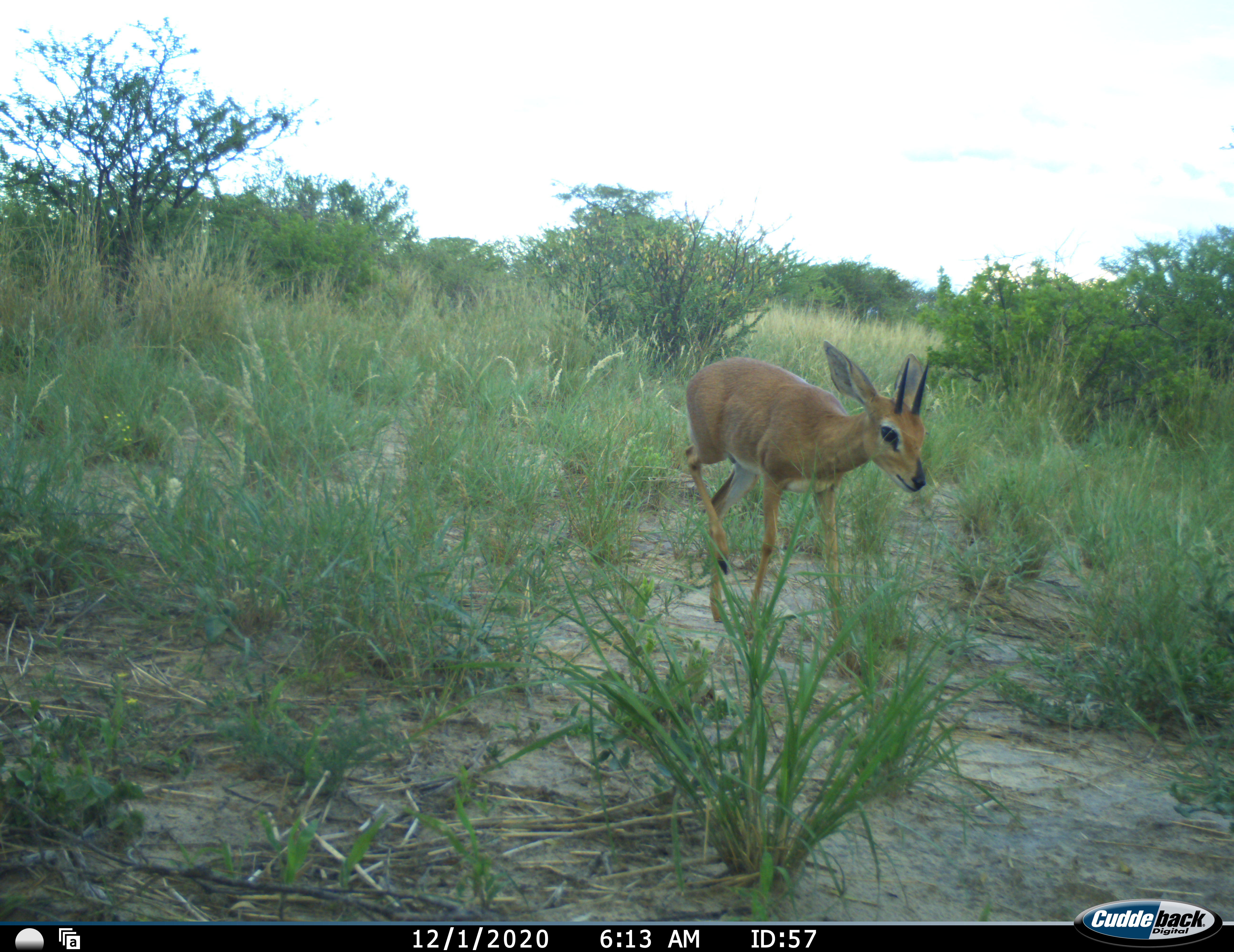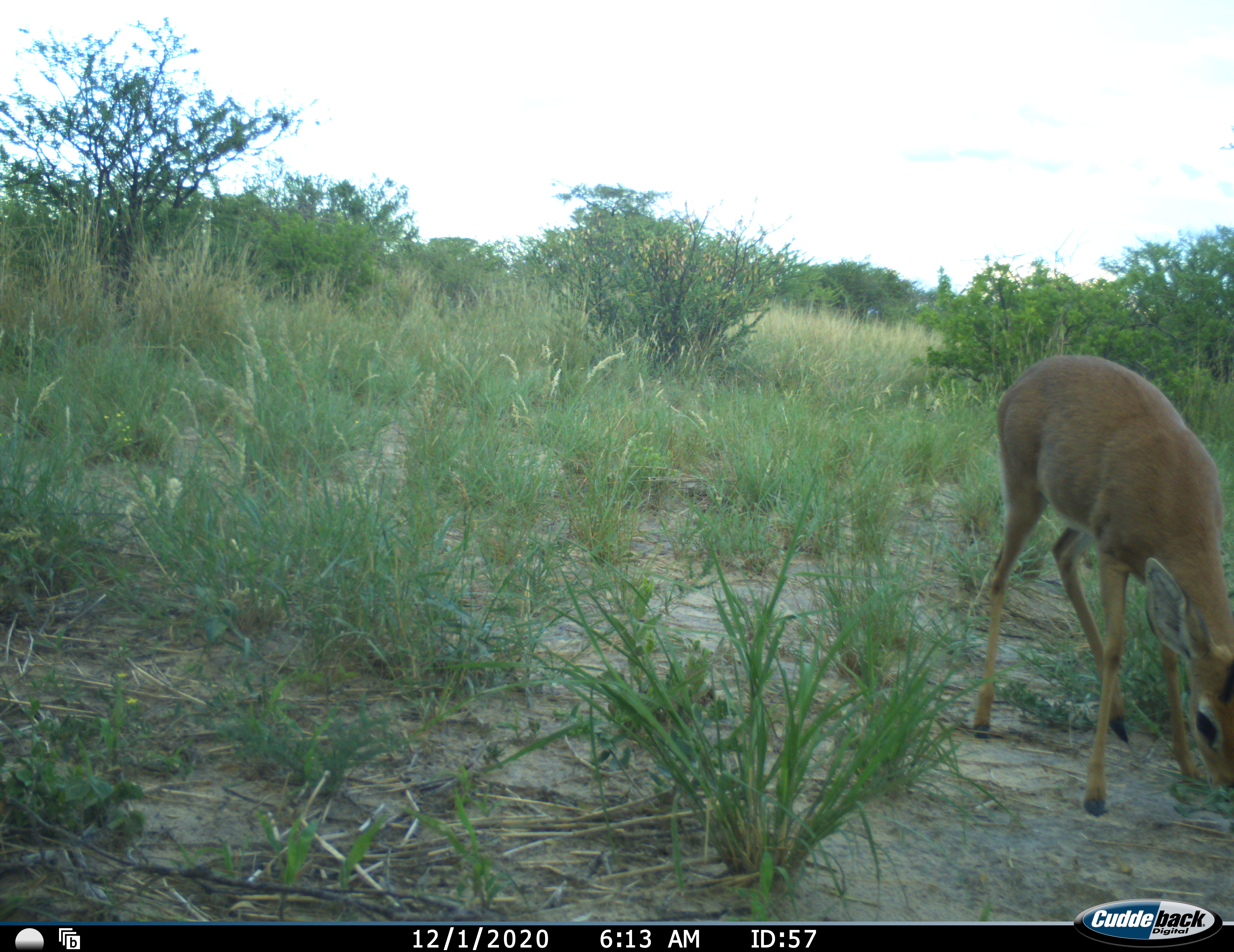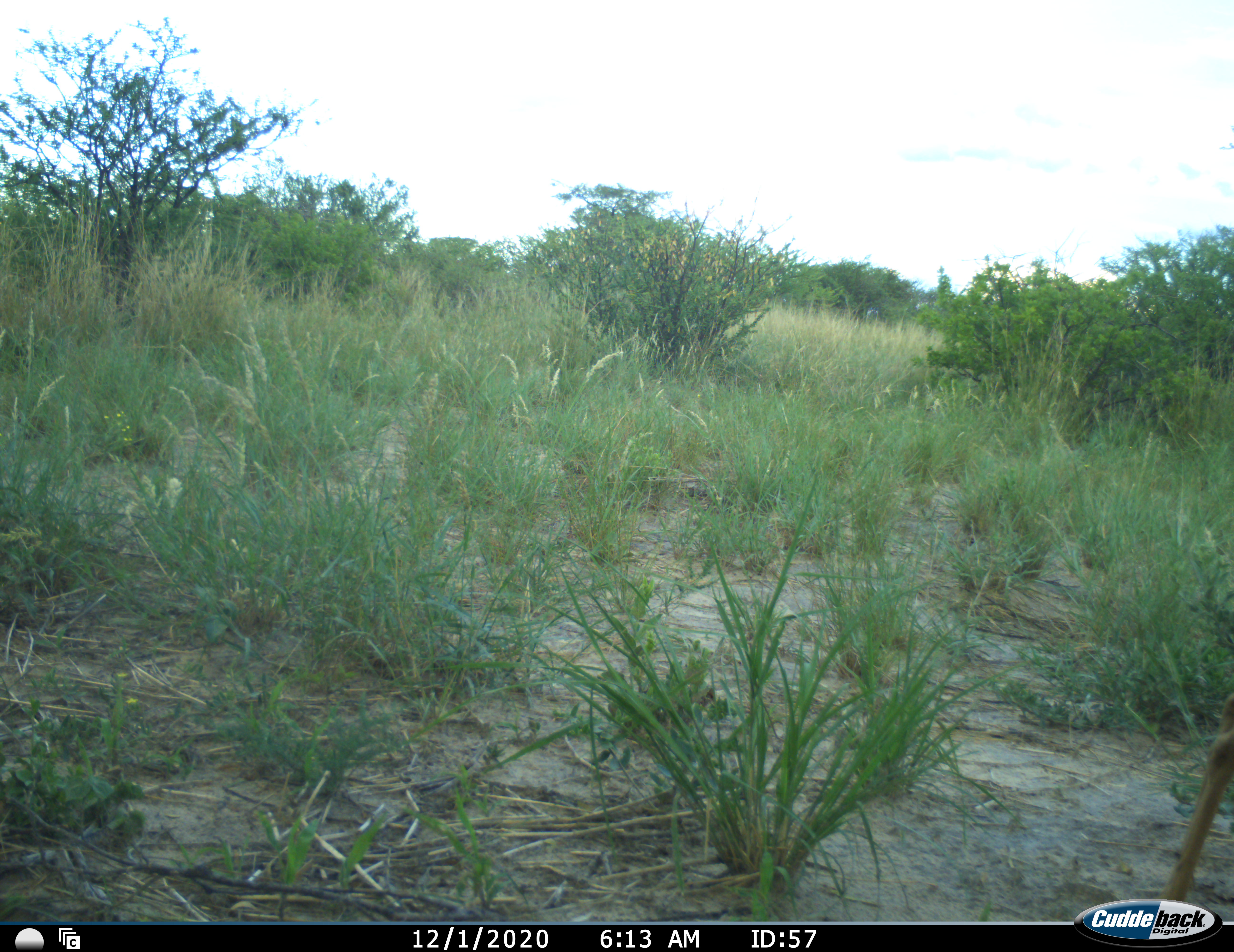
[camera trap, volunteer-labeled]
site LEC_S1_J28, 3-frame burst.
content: unidentified animal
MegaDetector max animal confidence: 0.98